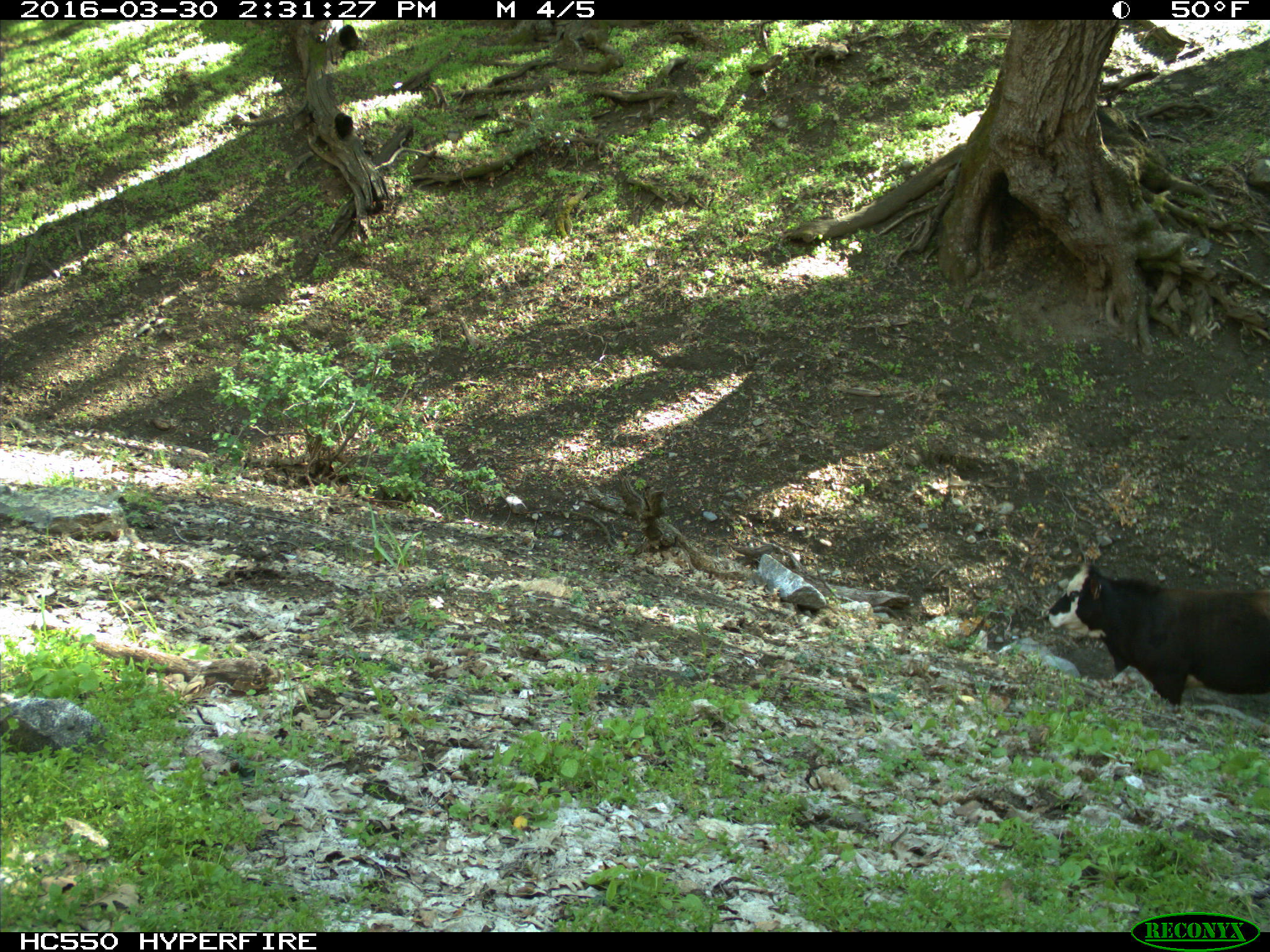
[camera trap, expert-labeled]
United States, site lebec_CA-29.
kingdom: Animalia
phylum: Chordata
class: Mammalia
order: Artiodactyla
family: Bovidae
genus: Bos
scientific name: Bos taurus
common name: domestic cow